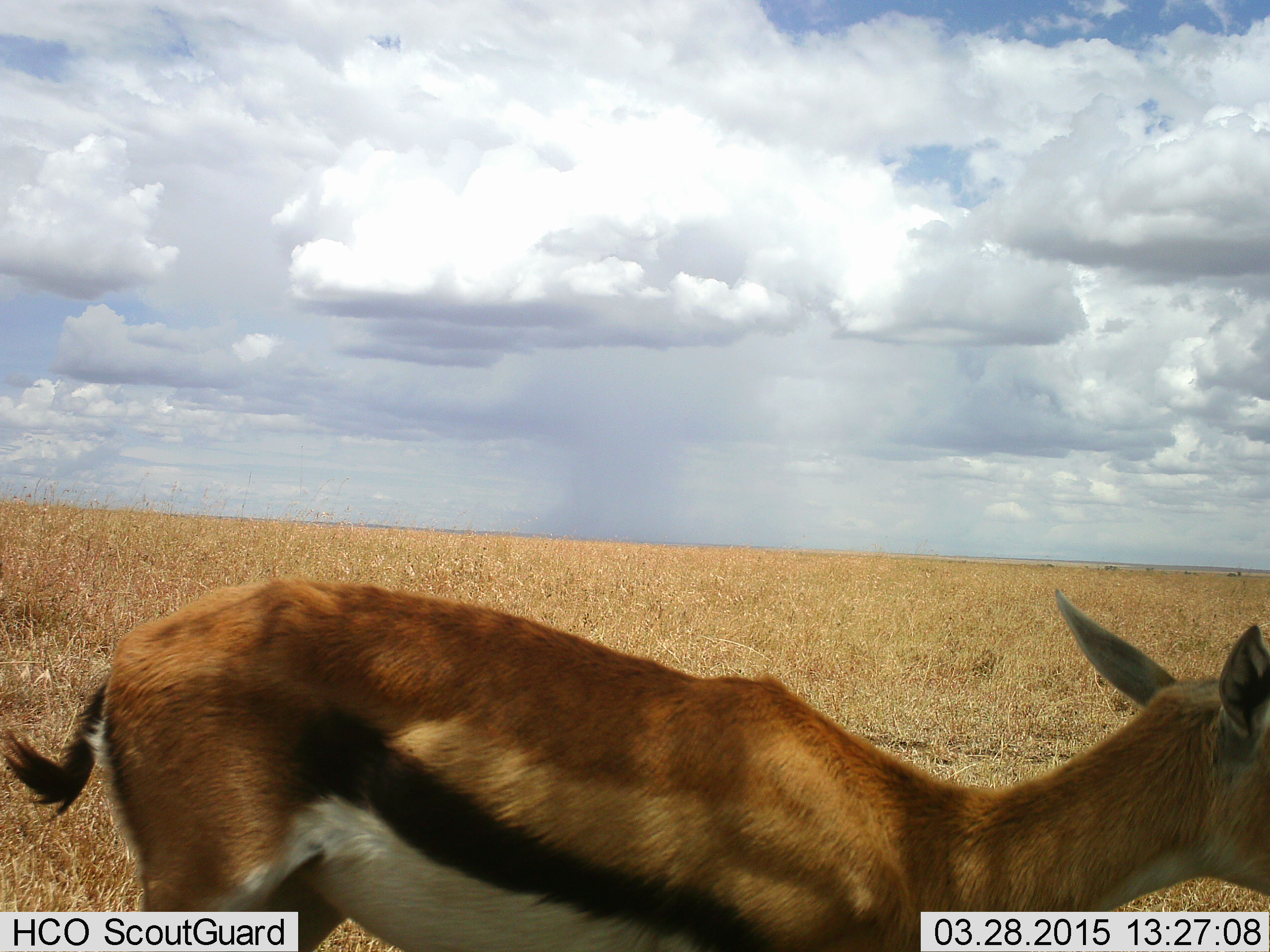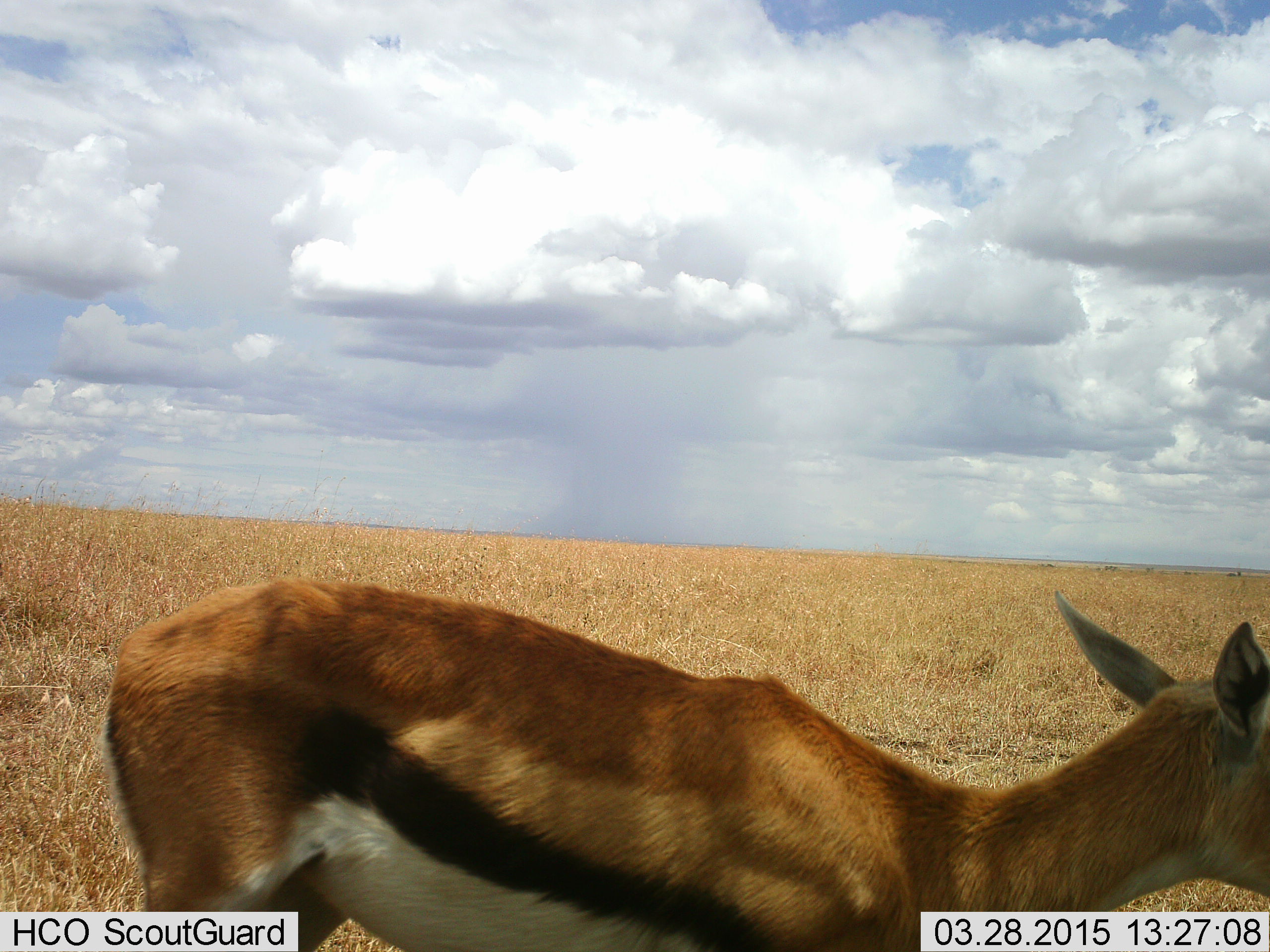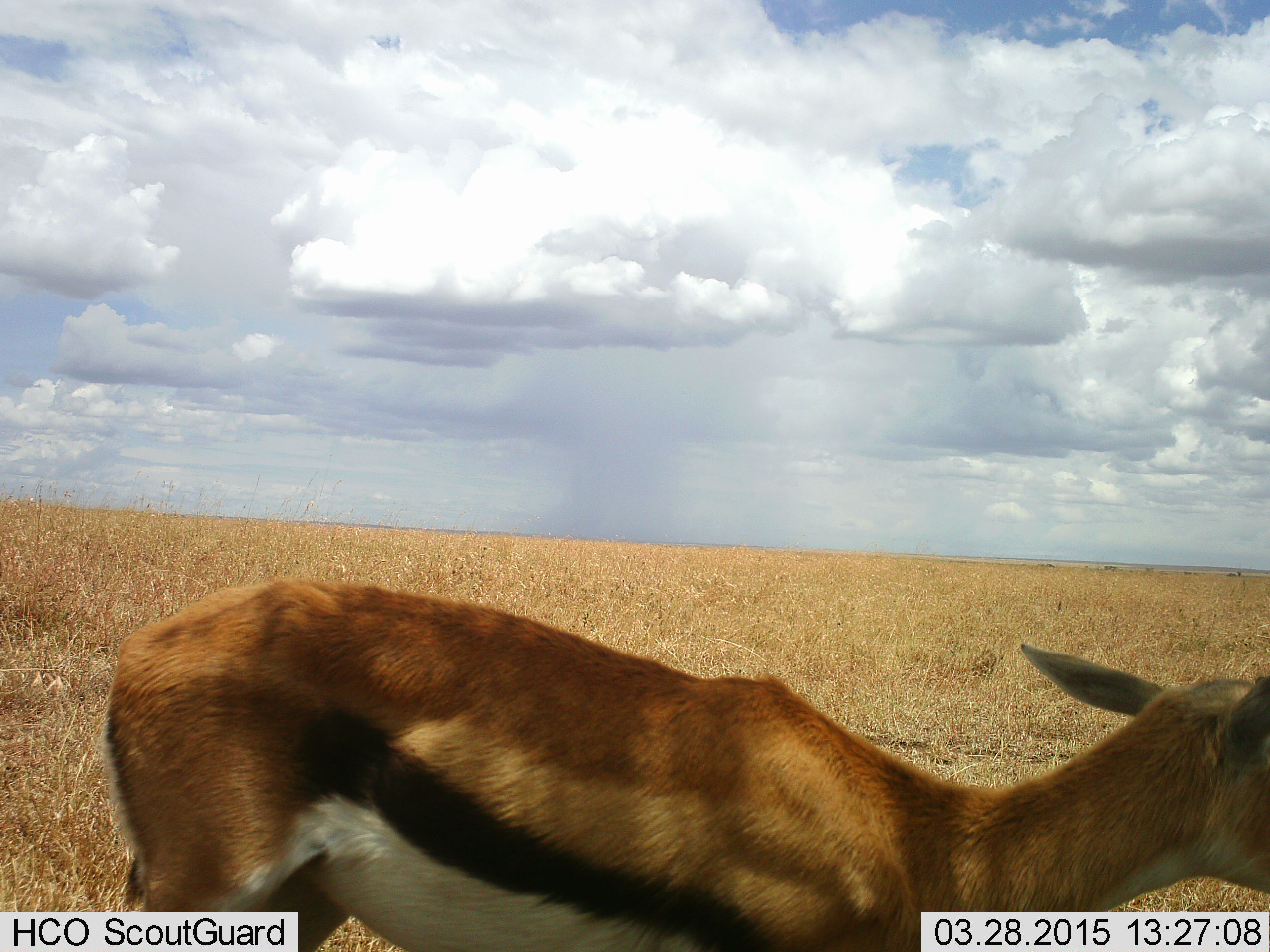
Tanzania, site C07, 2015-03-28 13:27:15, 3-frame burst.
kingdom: Animalia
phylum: Chordata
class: Mammalia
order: Artiodactyla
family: Bovidae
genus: Eudorcas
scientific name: Eudorcas thomsonii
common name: thomson's gazelle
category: gazellethomsons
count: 1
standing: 100%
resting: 0%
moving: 0%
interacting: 0%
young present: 0%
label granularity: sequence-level